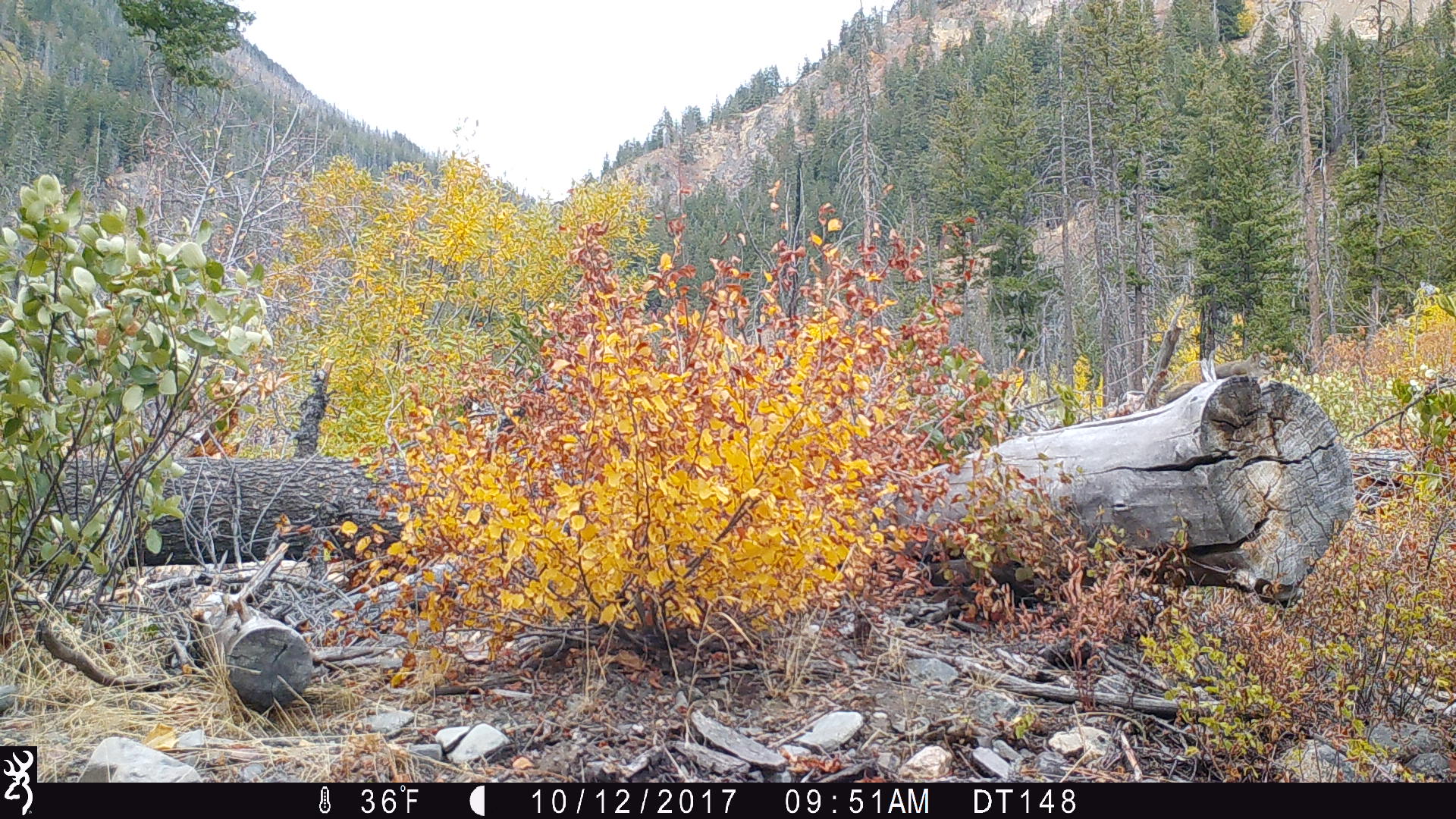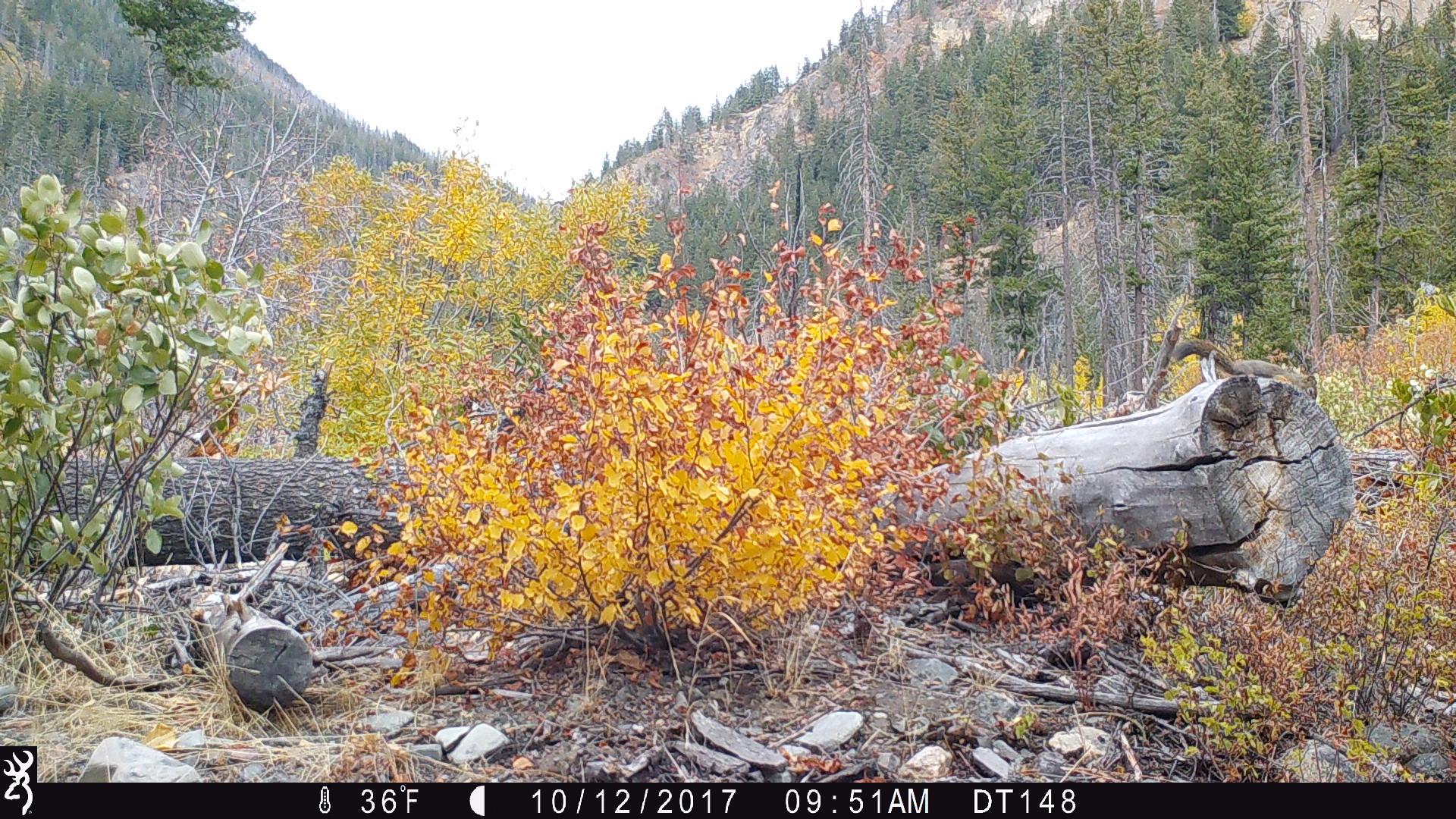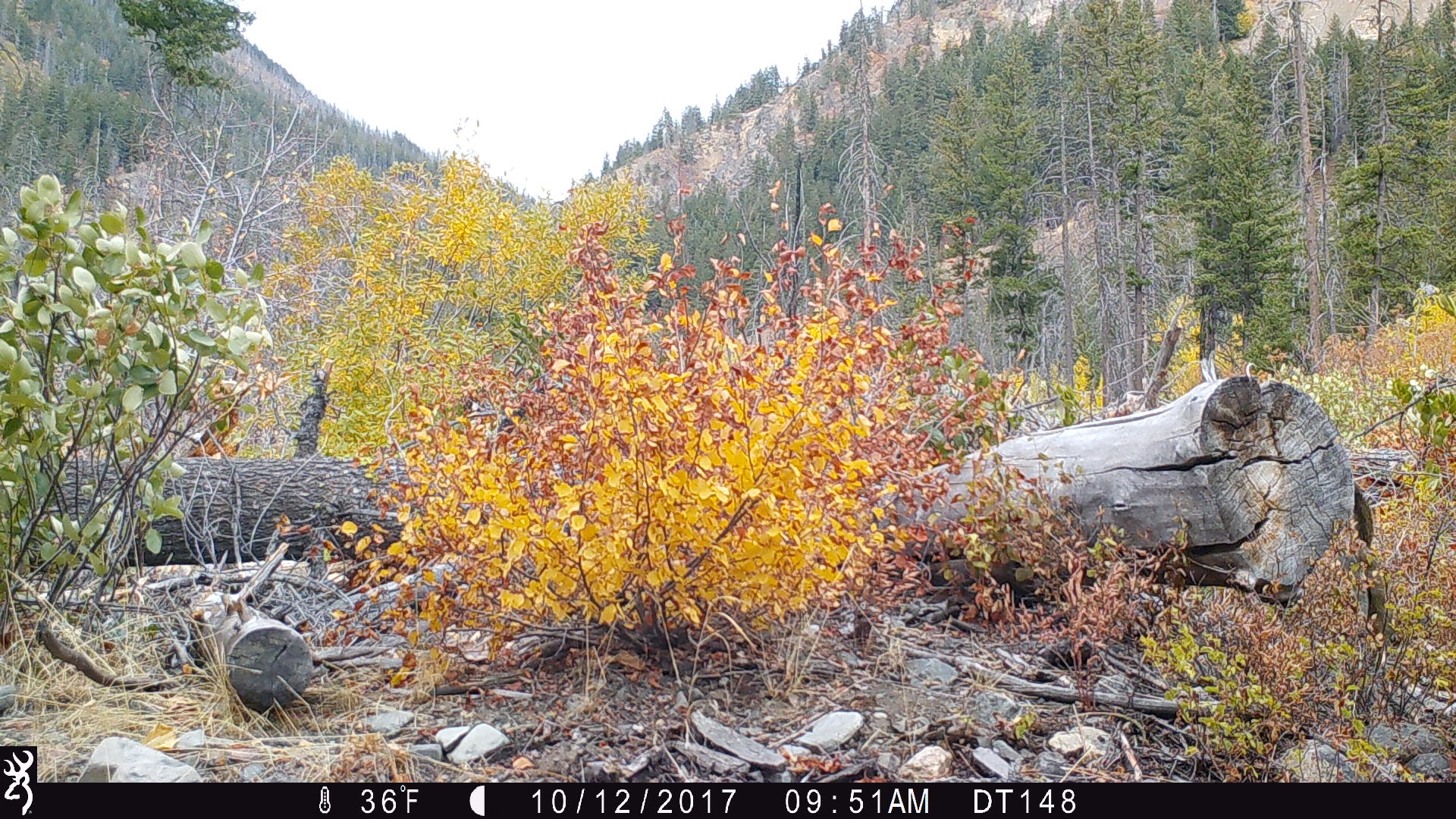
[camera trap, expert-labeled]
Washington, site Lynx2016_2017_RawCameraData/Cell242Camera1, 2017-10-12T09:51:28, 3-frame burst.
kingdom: Animalia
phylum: Chordata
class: Mammalia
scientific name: Mammalia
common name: small mammal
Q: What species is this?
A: Small mammal (Mammalia).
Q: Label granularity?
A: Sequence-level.